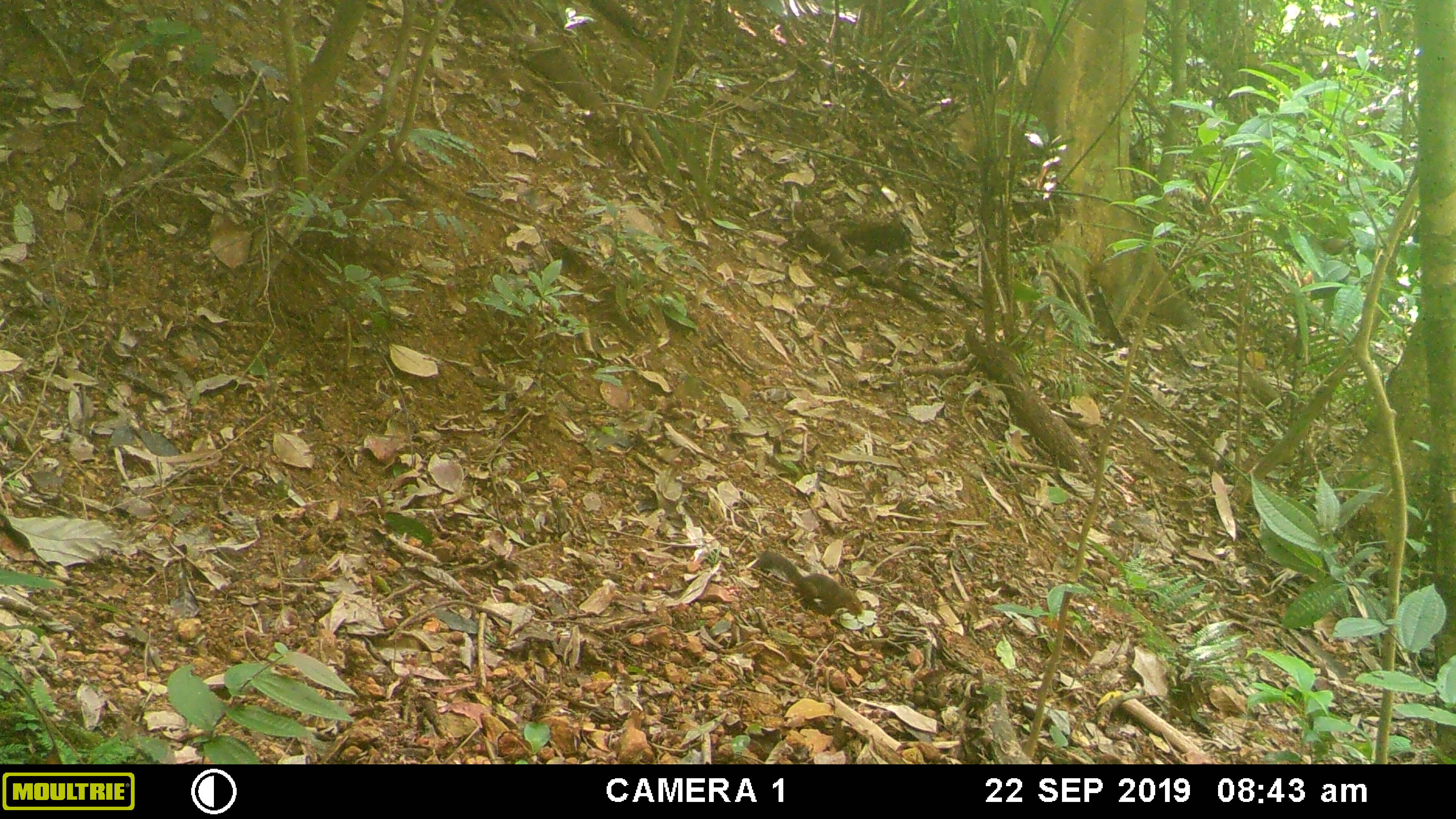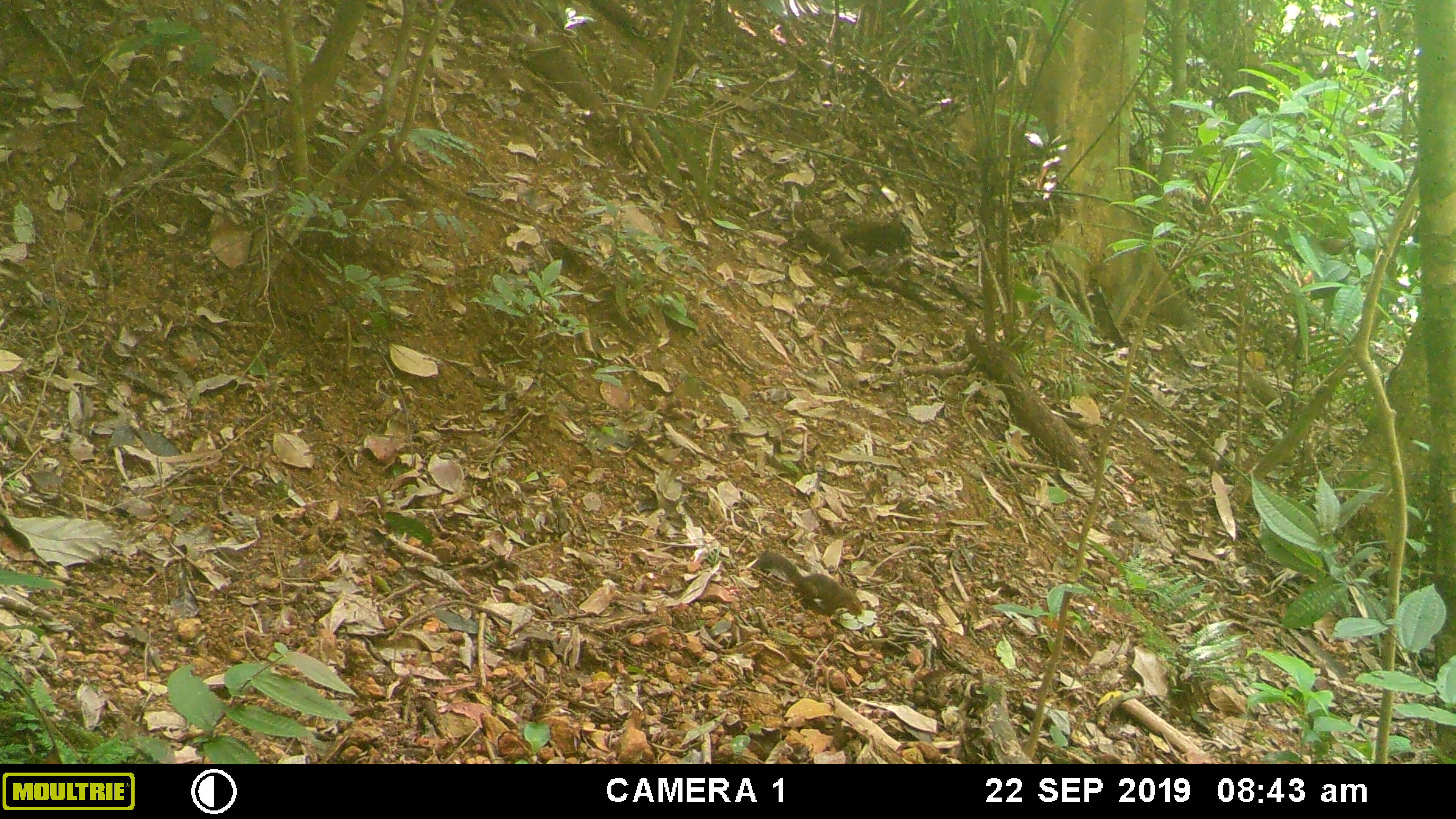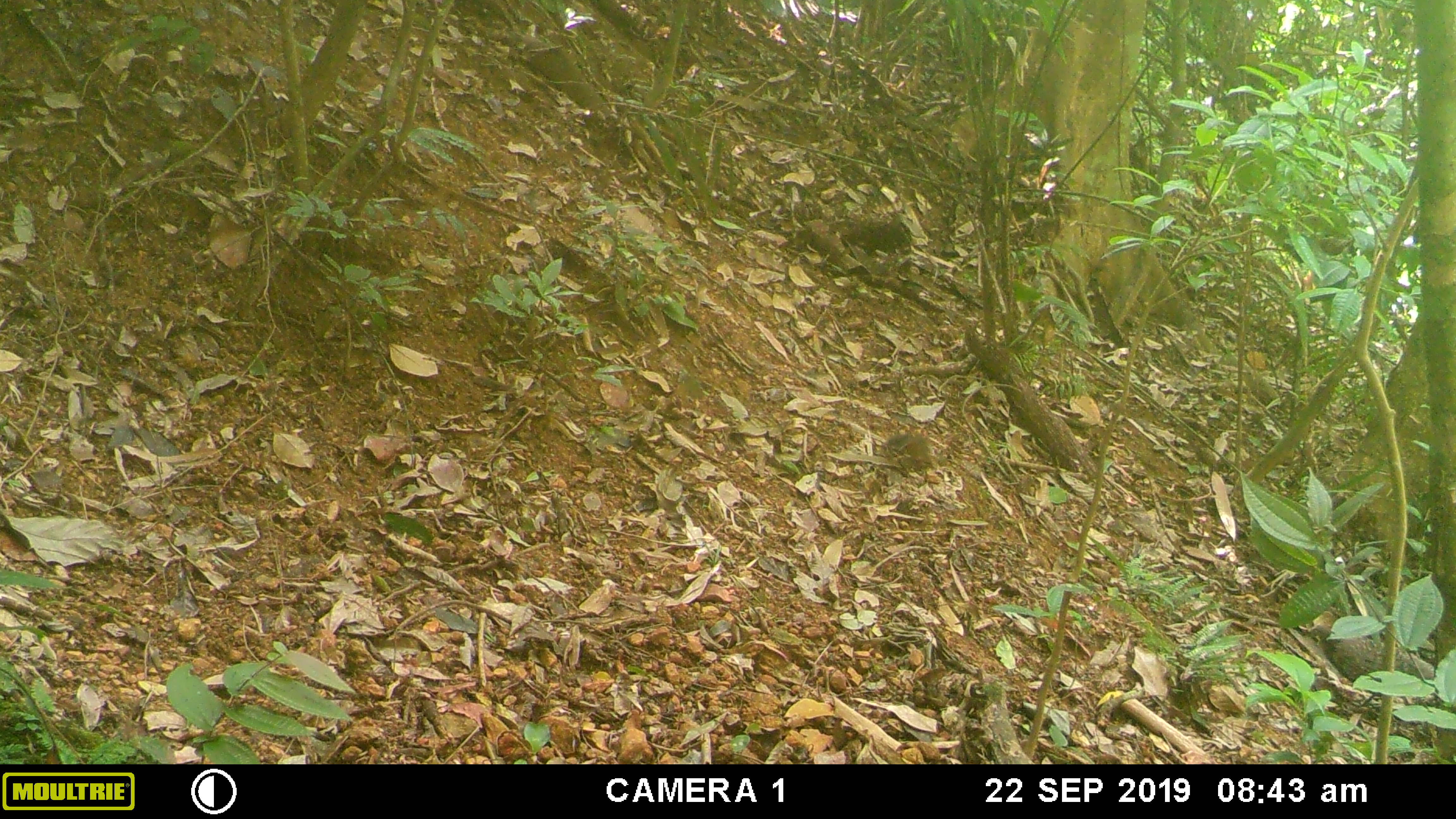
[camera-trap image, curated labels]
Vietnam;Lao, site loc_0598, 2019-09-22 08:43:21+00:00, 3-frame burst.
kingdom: Animalia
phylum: Chordata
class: Aves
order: Galliformes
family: Phasianidae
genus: Polyplectron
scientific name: Polyplectron bicalcaratum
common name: gray peacock-pheasant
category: grey peacock pheasant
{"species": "grey peacock pheasant (gray peacock-pheasant) (Polyplectron bicalcaratum)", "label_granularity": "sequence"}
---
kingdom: Animalia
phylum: Chordata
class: Mammalia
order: Rodentia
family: Sciuridae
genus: Dremomys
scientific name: Dremomys rufigenis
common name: red-cheeked squirrel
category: red cheeked squirrel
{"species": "red cheeked squirrel (red-cheeked squirrel) (Dremomys rufigenis)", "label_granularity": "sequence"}